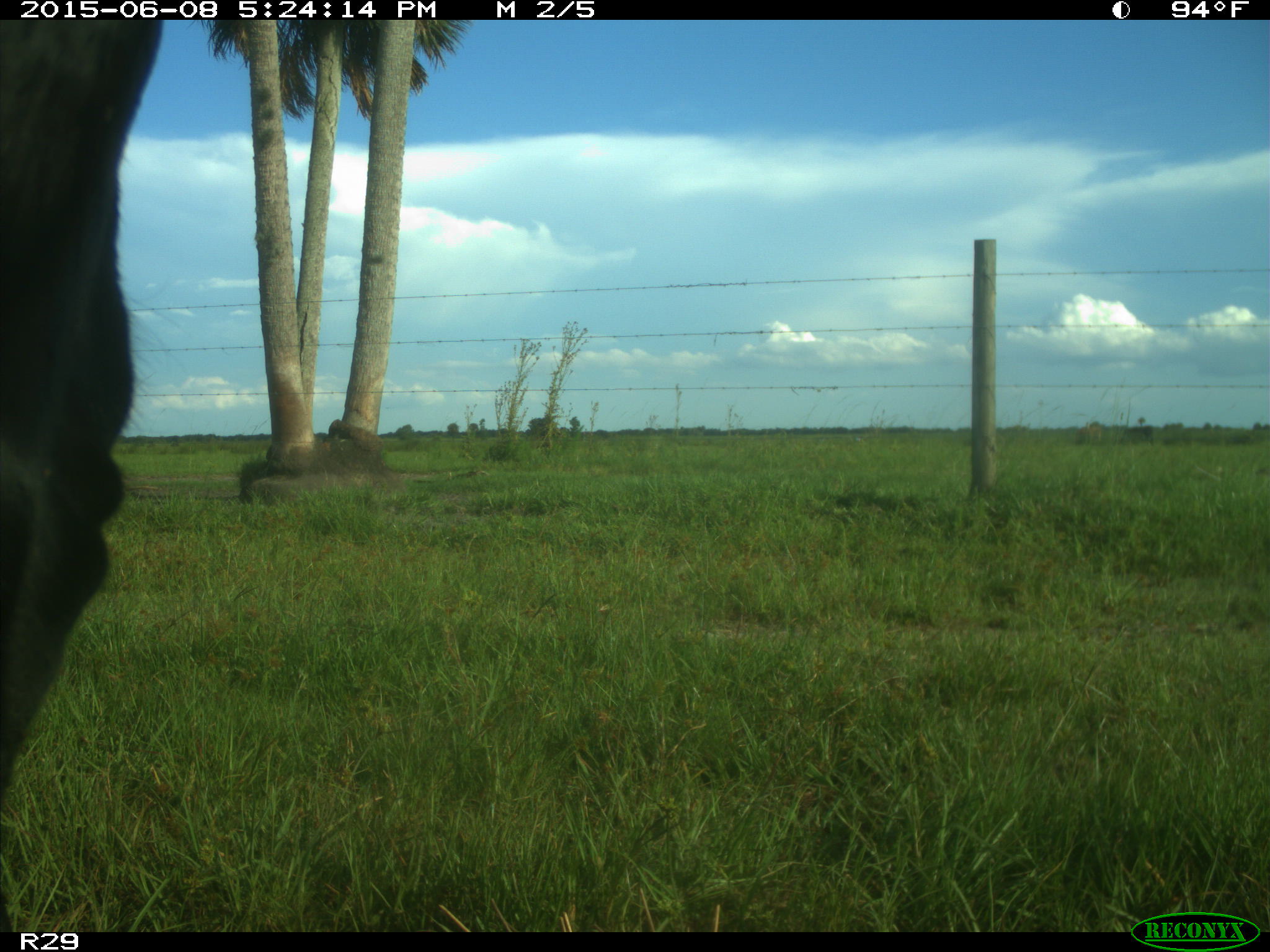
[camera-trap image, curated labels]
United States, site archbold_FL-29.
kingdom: Animalia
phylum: Chordata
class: Mammalia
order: Artiodactyla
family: Bovidae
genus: Bos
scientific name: Bos taurus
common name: domestic cow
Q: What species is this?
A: Bos taurus (domestic cow).